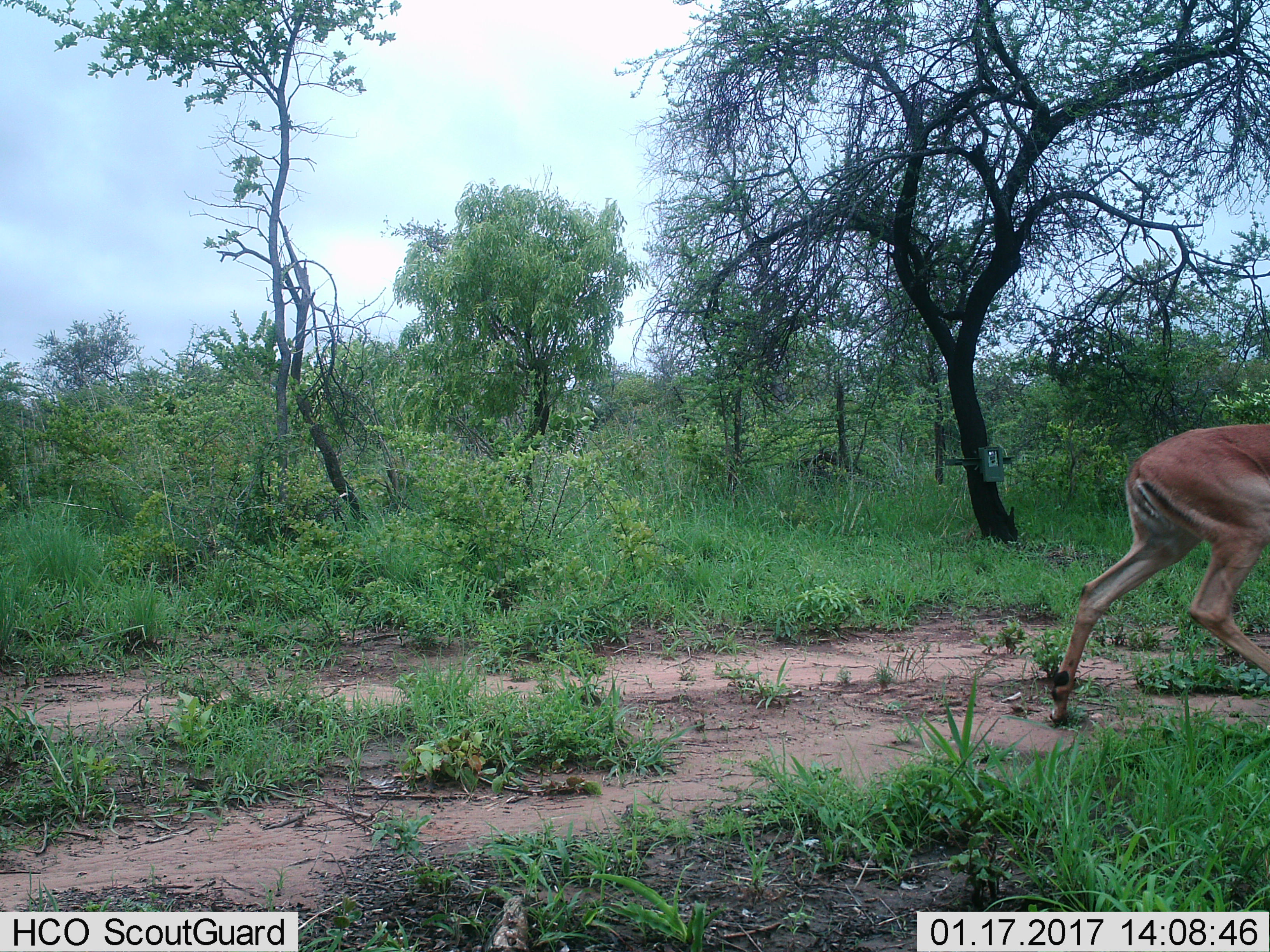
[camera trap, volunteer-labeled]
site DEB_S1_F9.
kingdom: Animalia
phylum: Chordata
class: Mammalia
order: Artiodactyla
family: Bovidae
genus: Aepyceros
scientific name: Aepyceros melampus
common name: impala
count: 1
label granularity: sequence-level